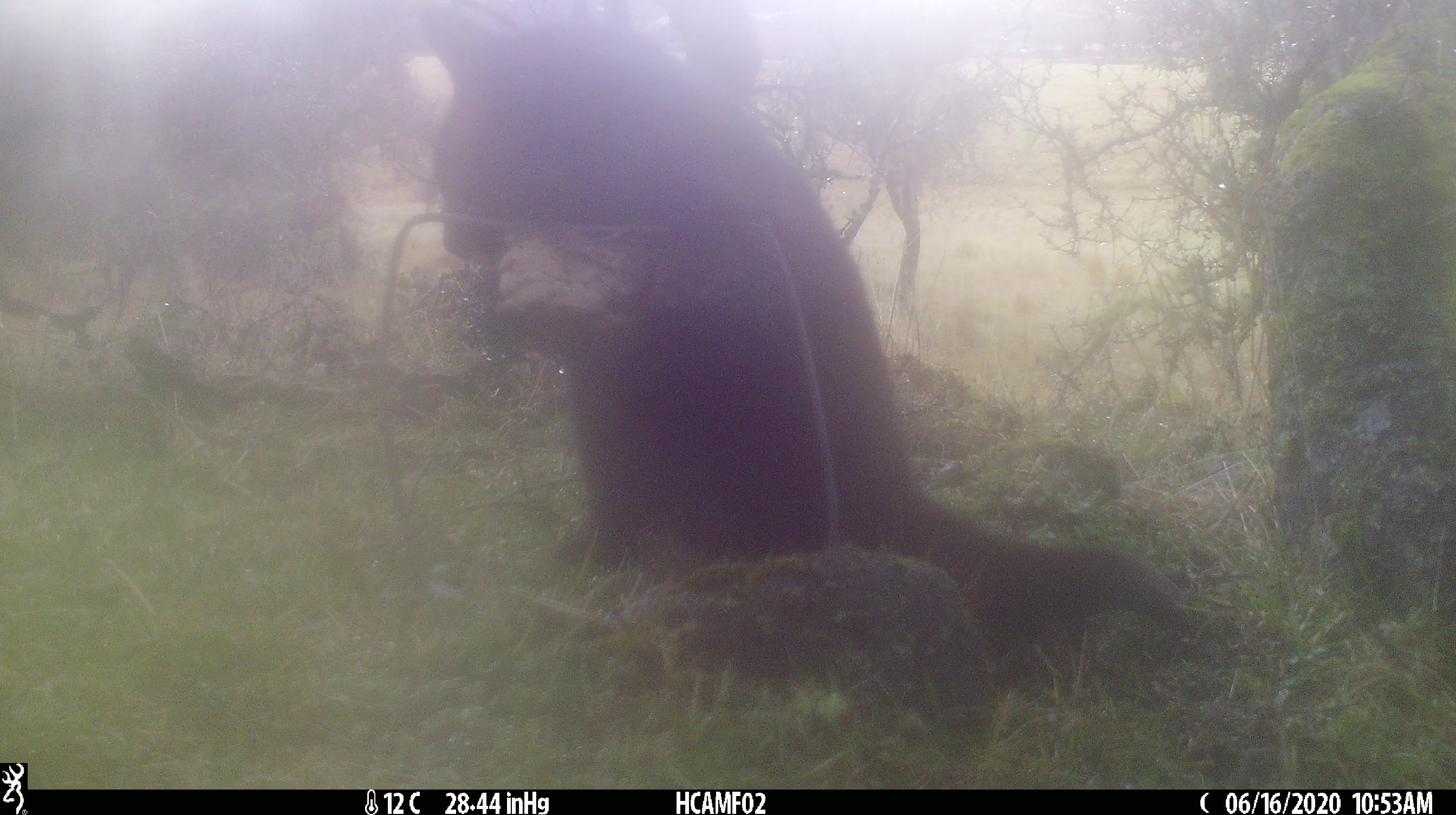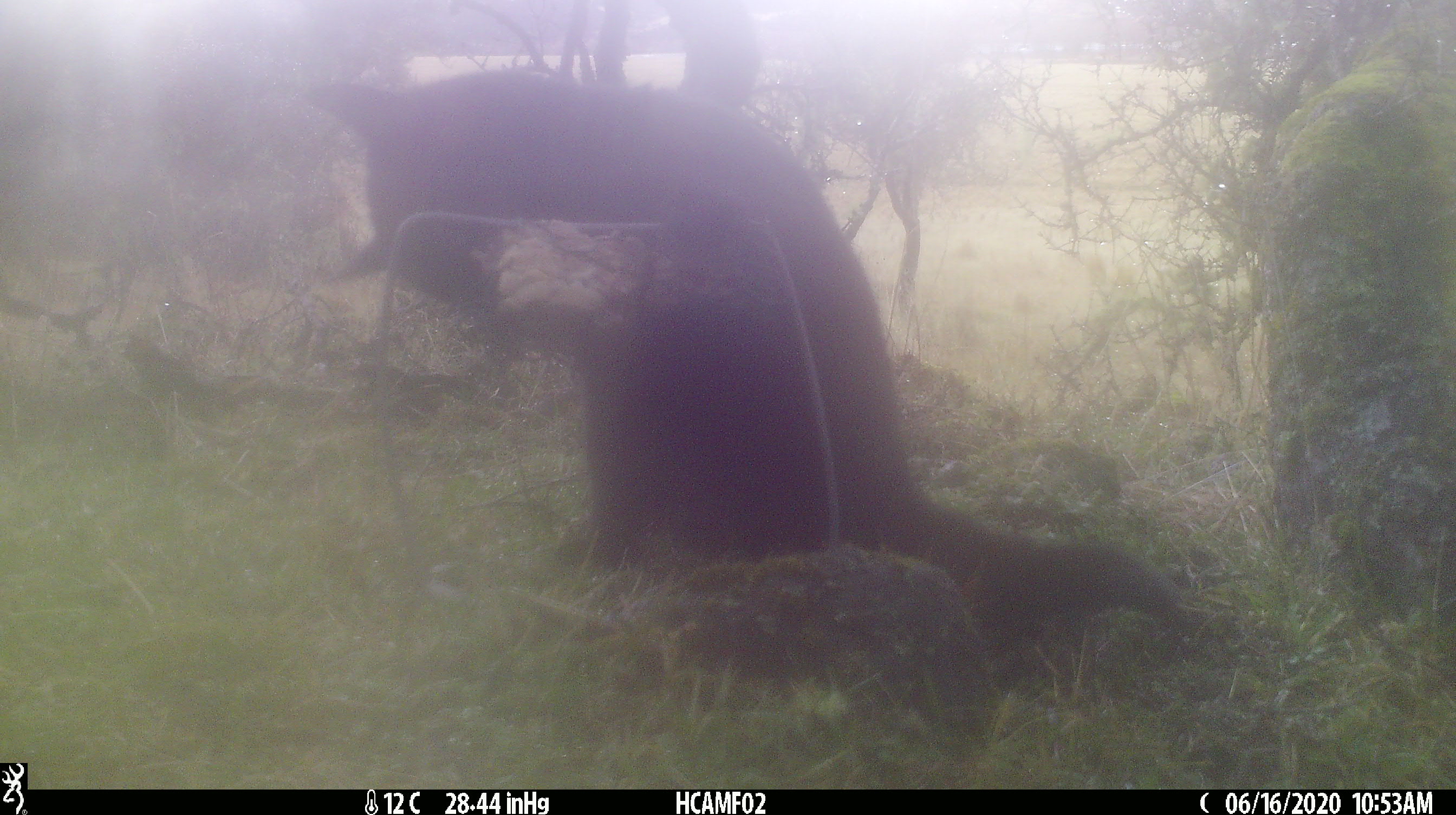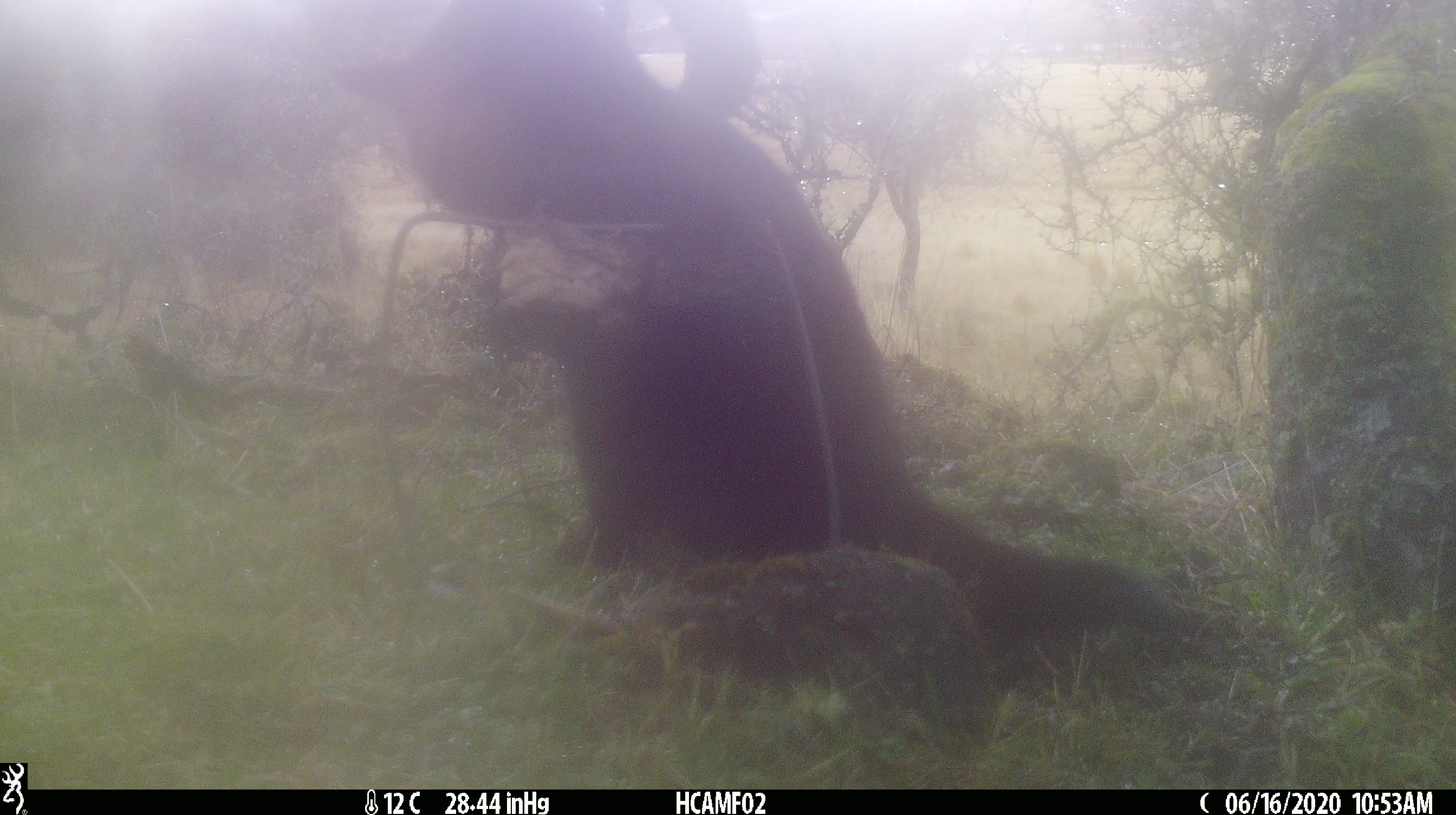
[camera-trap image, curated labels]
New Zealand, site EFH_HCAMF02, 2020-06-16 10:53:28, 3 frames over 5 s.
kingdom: Animalia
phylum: Chordata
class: Mammalia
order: Carnivora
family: Felidae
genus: Felis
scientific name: Felis catus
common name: domestic cat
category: cat